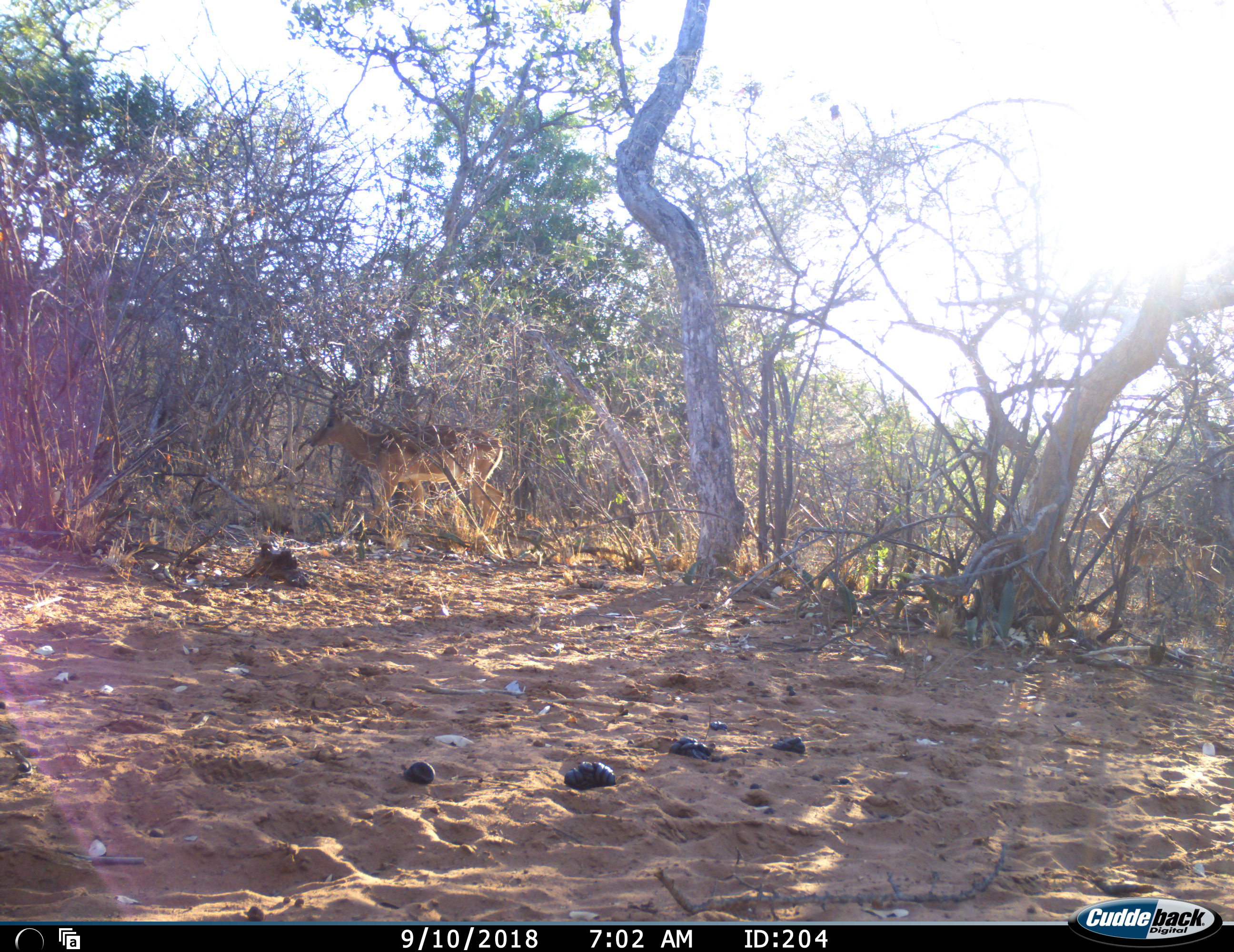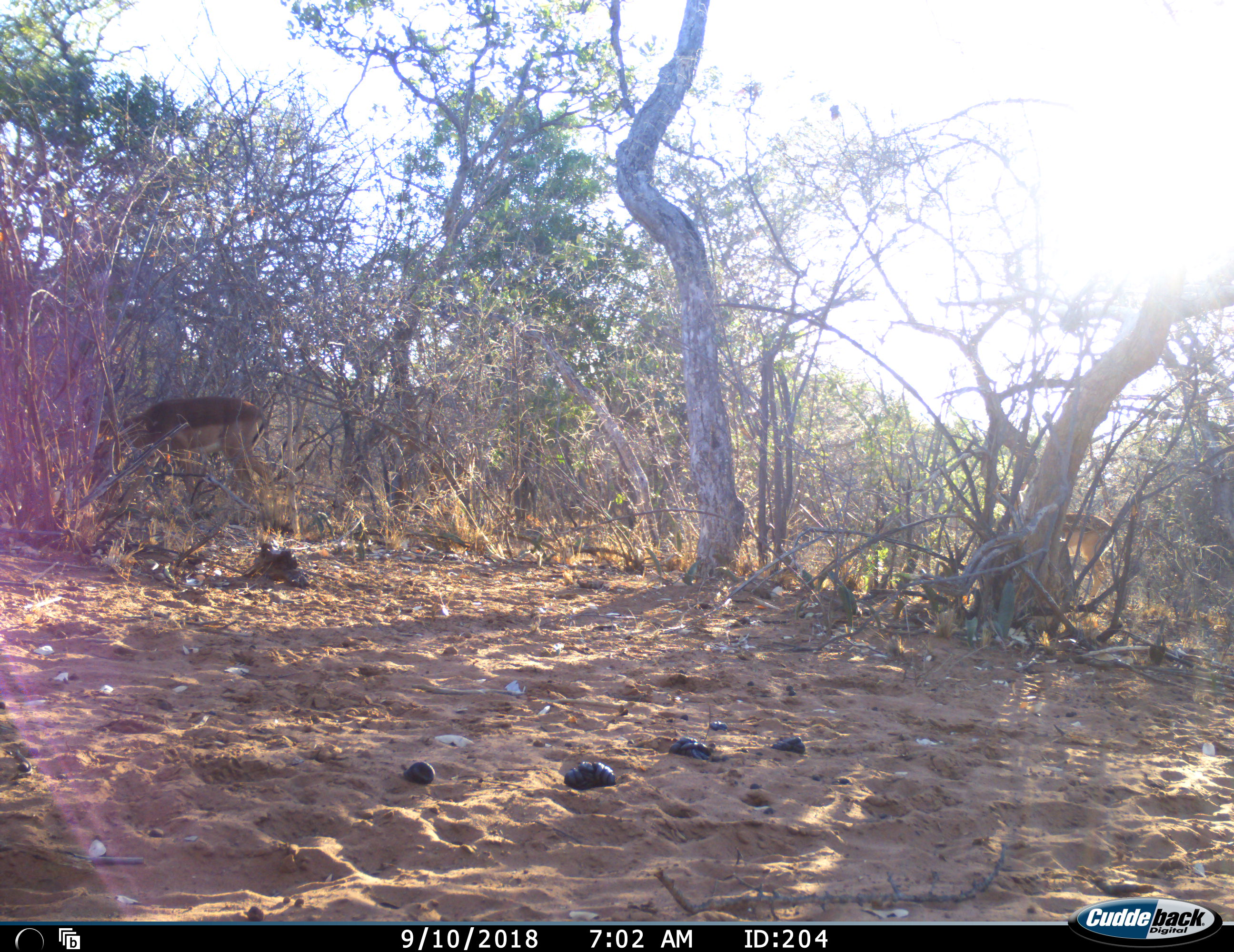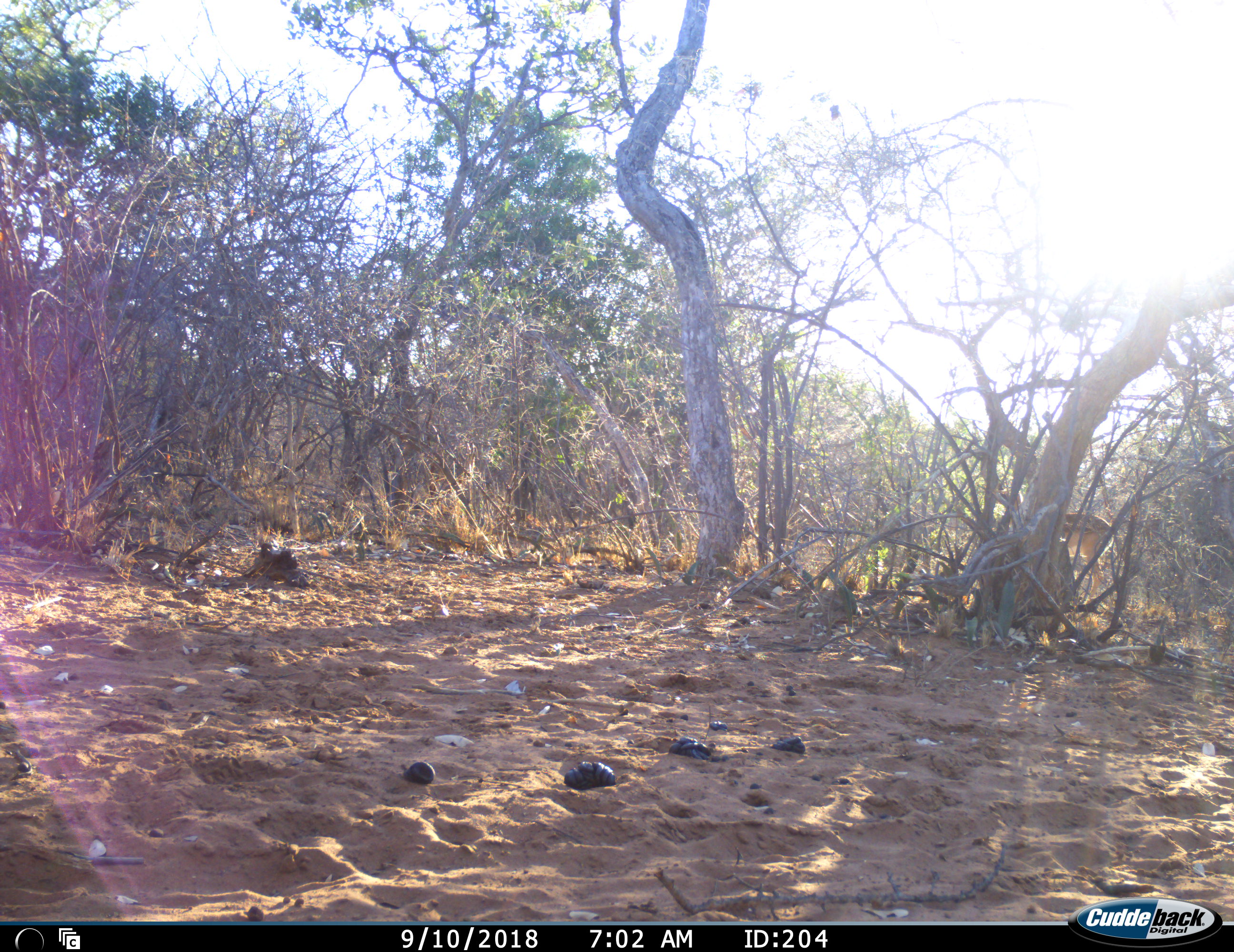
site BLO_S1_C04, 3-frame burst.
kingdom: Animalia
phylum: Chordata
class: Mammalia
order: Artiodactyla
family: Bovidae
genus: Aepyceros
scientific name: Aepyceros melampus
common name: impala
Impala (Aepyceros melampus), count 2. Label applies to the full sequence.